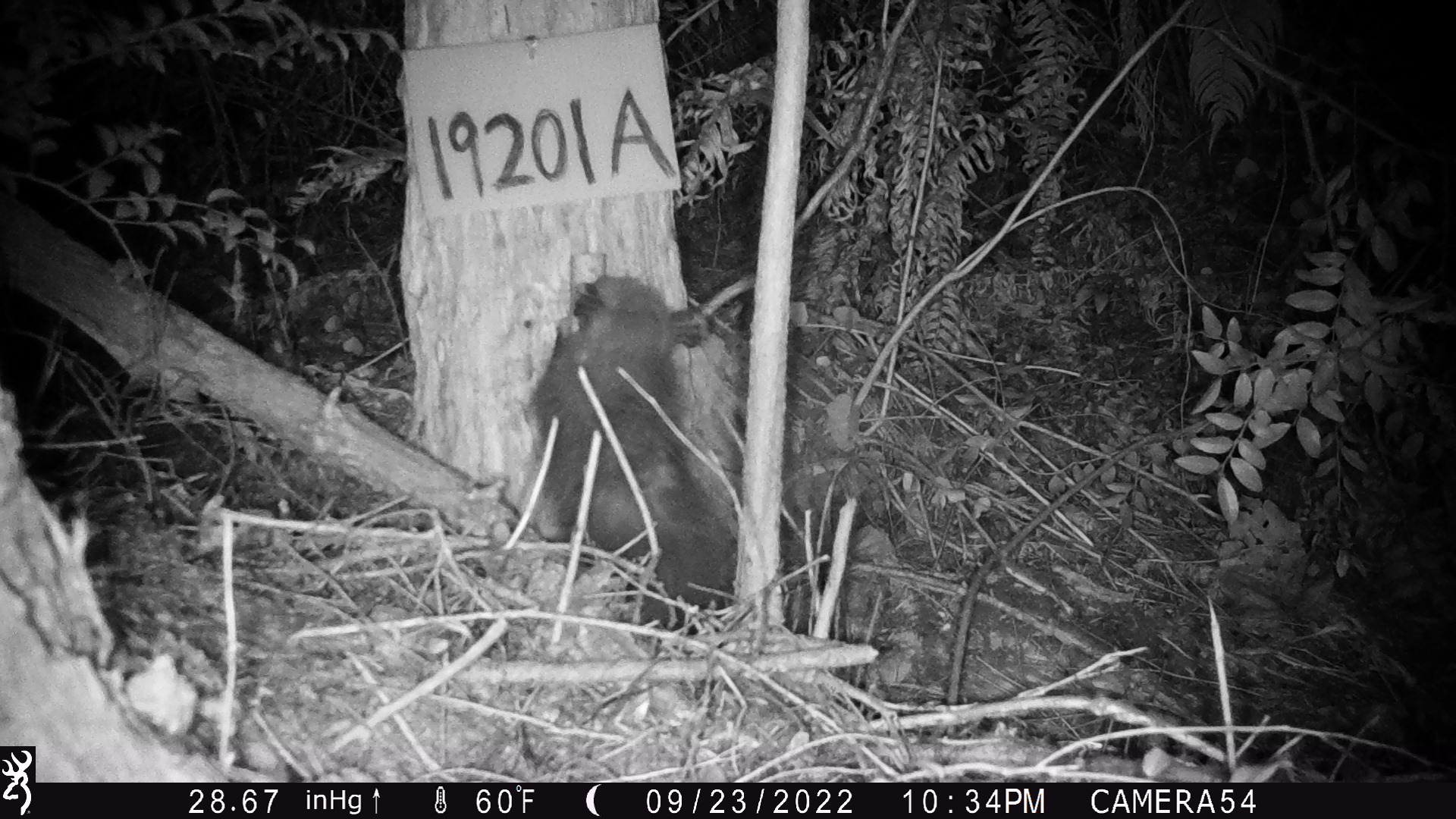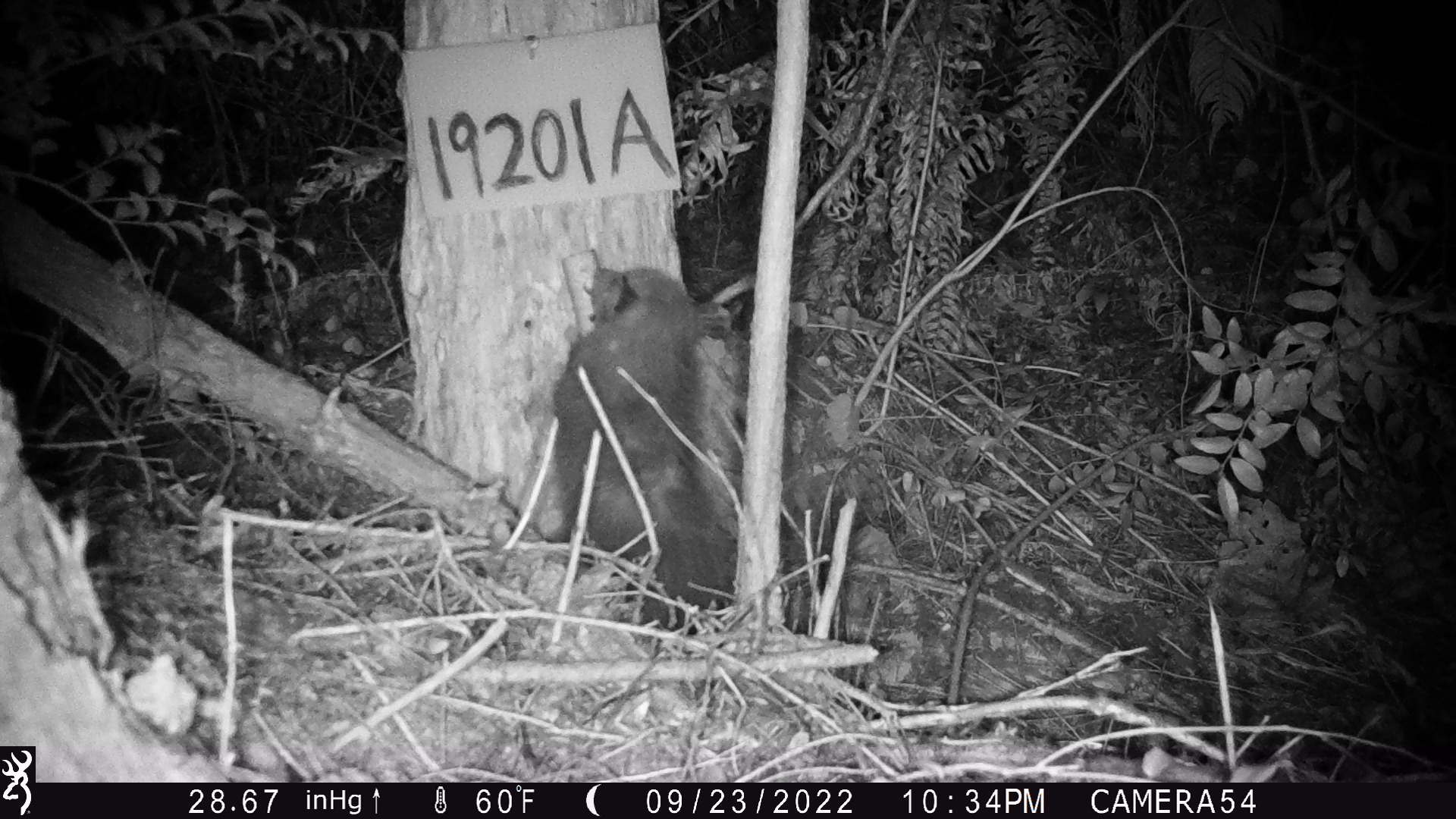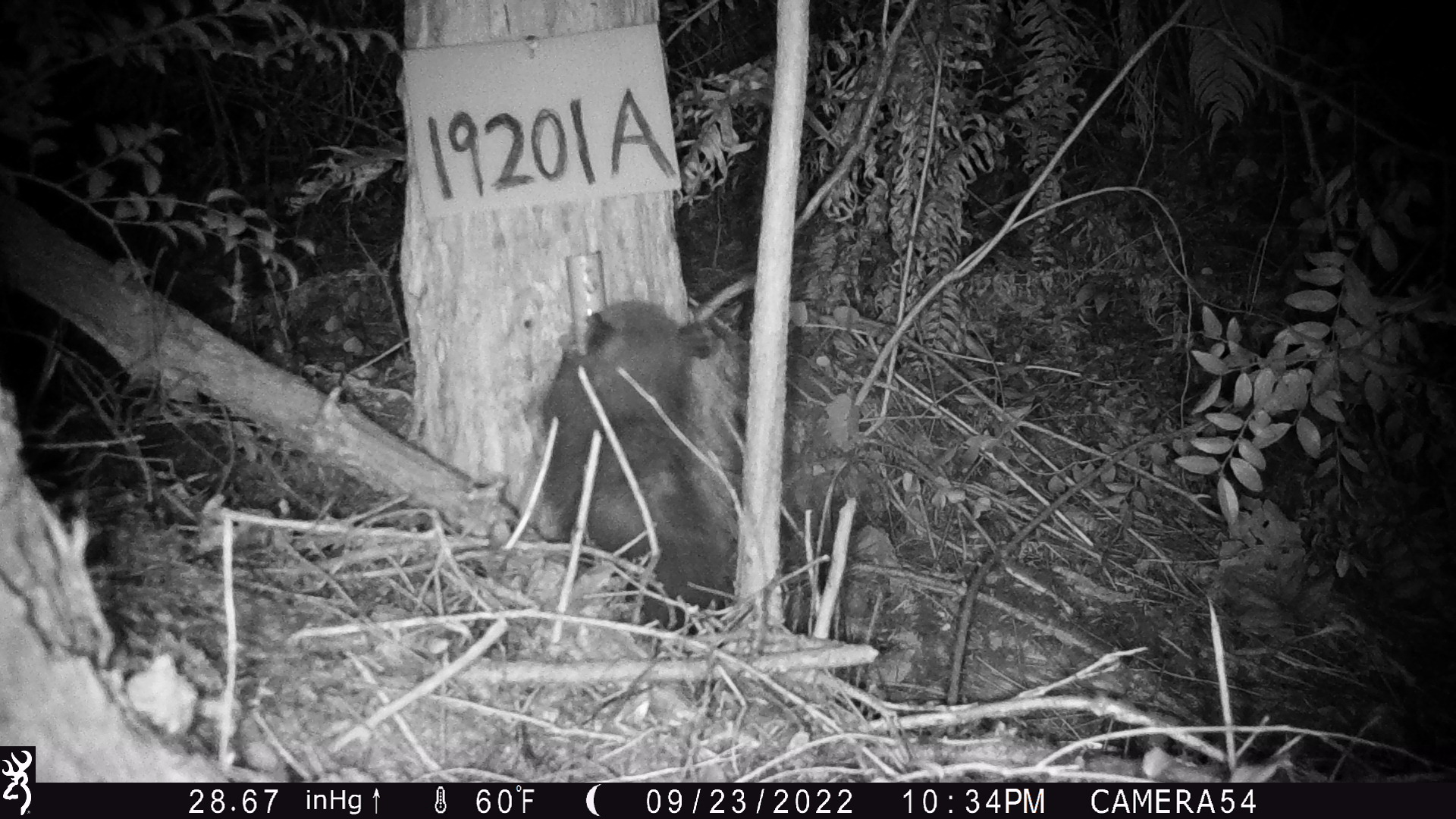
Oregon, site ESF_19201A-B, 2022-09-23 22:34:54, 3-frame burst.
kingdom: Animalia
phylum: Chordata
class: Mammalia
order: Didelphimorphia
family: Didelphidae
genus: Didelphis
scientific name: Didelphis virginiana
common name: virginia opossum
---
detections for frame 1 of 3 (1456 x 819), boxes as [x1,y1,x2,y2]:
virginia opossum: [488,228,749,619]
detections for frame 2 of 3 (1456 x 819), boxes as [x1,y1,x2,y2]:
virginia opossum: [523,223,753,631]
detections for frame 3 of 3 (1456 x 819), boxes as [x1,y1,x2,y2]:
virginia opossum: [506,281,743,633]